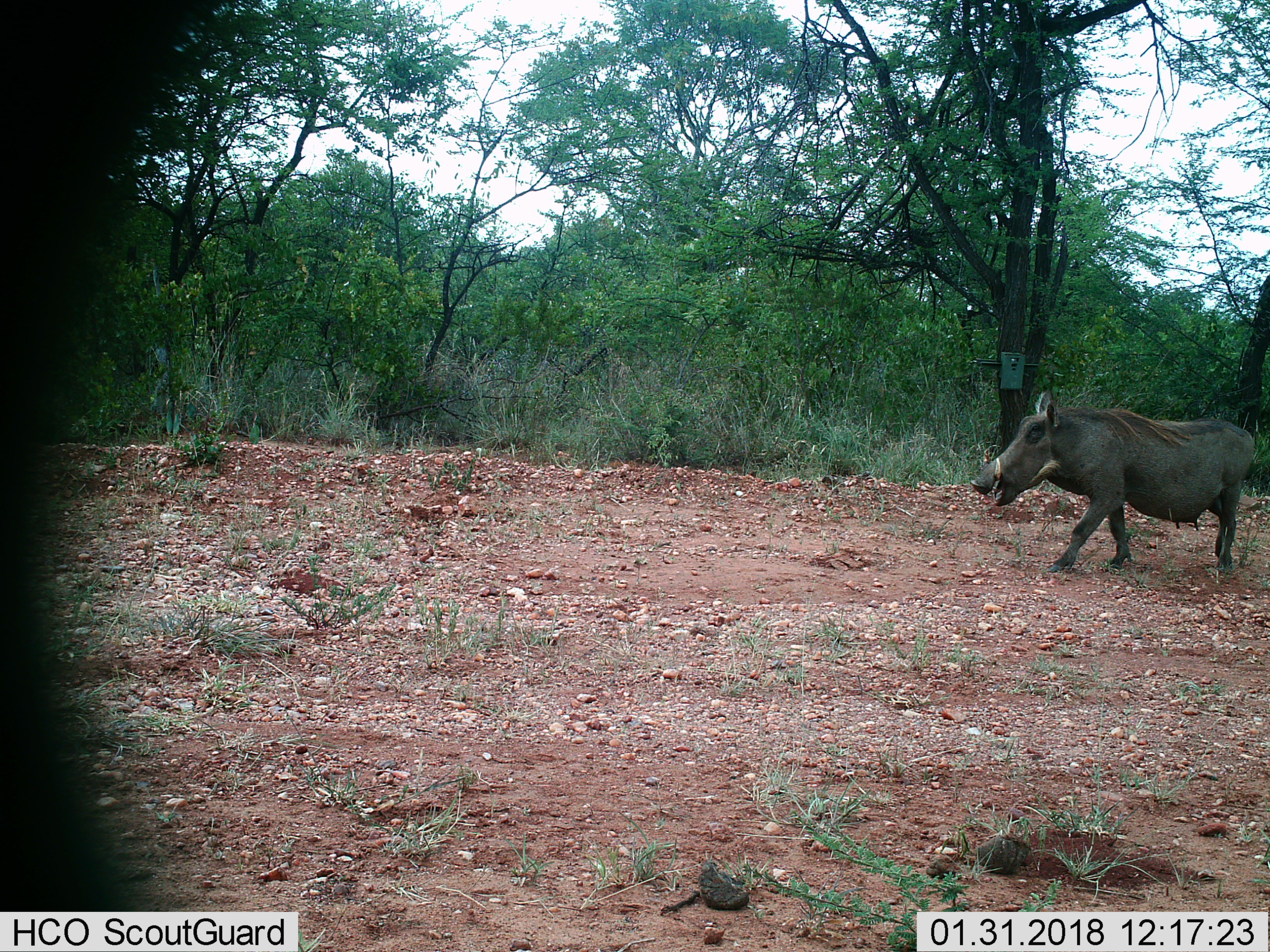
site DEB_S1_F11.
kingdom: Animalia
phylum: Chordata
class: Mammalia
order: Artiodactyla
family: Suidae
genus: Phacochoerus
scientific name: Phacochoerus africanus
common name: warthog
Warthog (Phacochoerus africanus), count 1. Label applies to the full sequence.